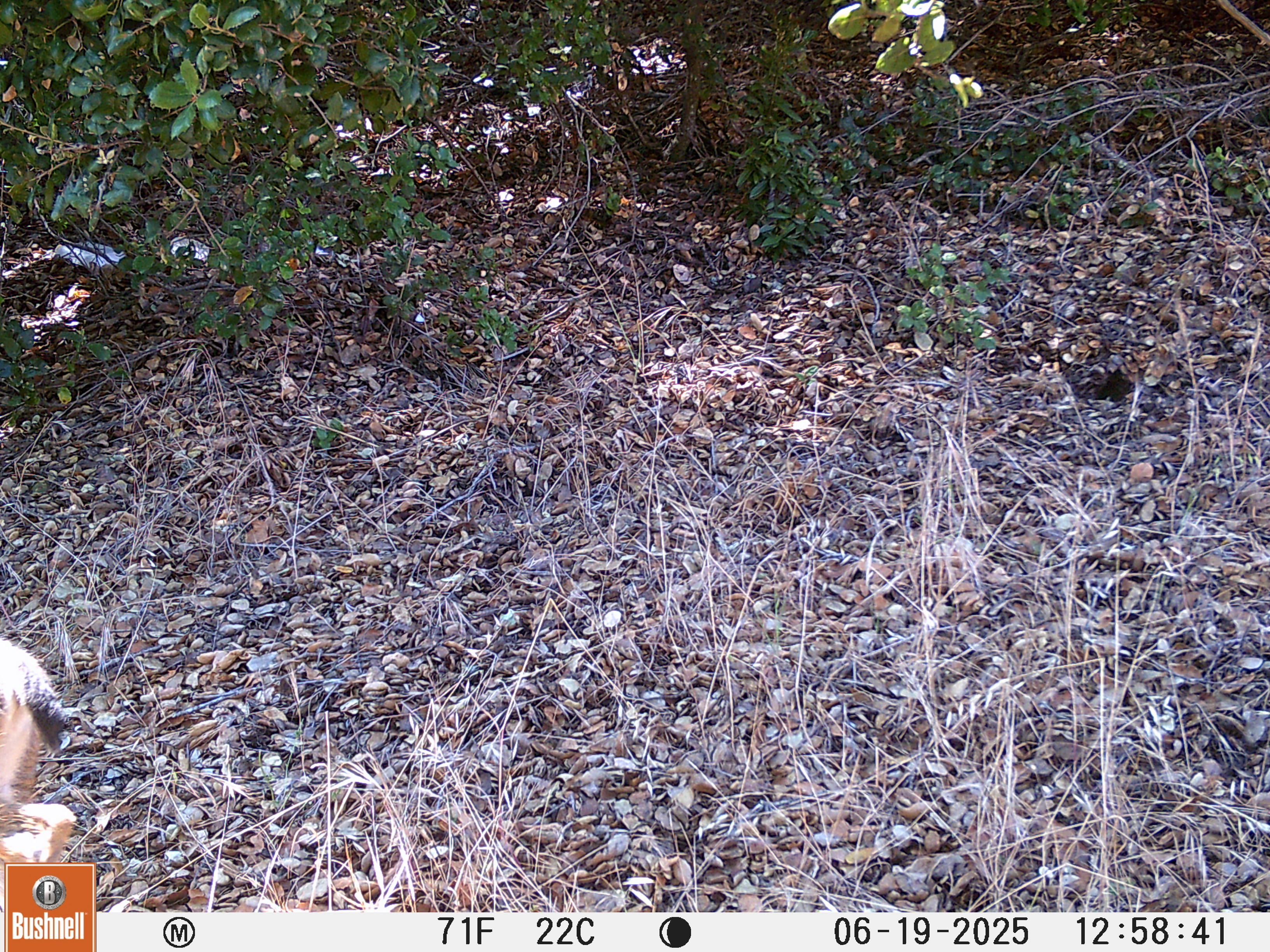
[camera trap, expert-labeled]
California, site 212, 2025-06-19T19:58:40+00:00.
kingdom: Animalia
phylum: Chordata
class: Mammalia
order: Artiodactyla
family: Cervidae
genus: Odocoileus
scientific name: Odocoileus hemionus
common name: mule deer